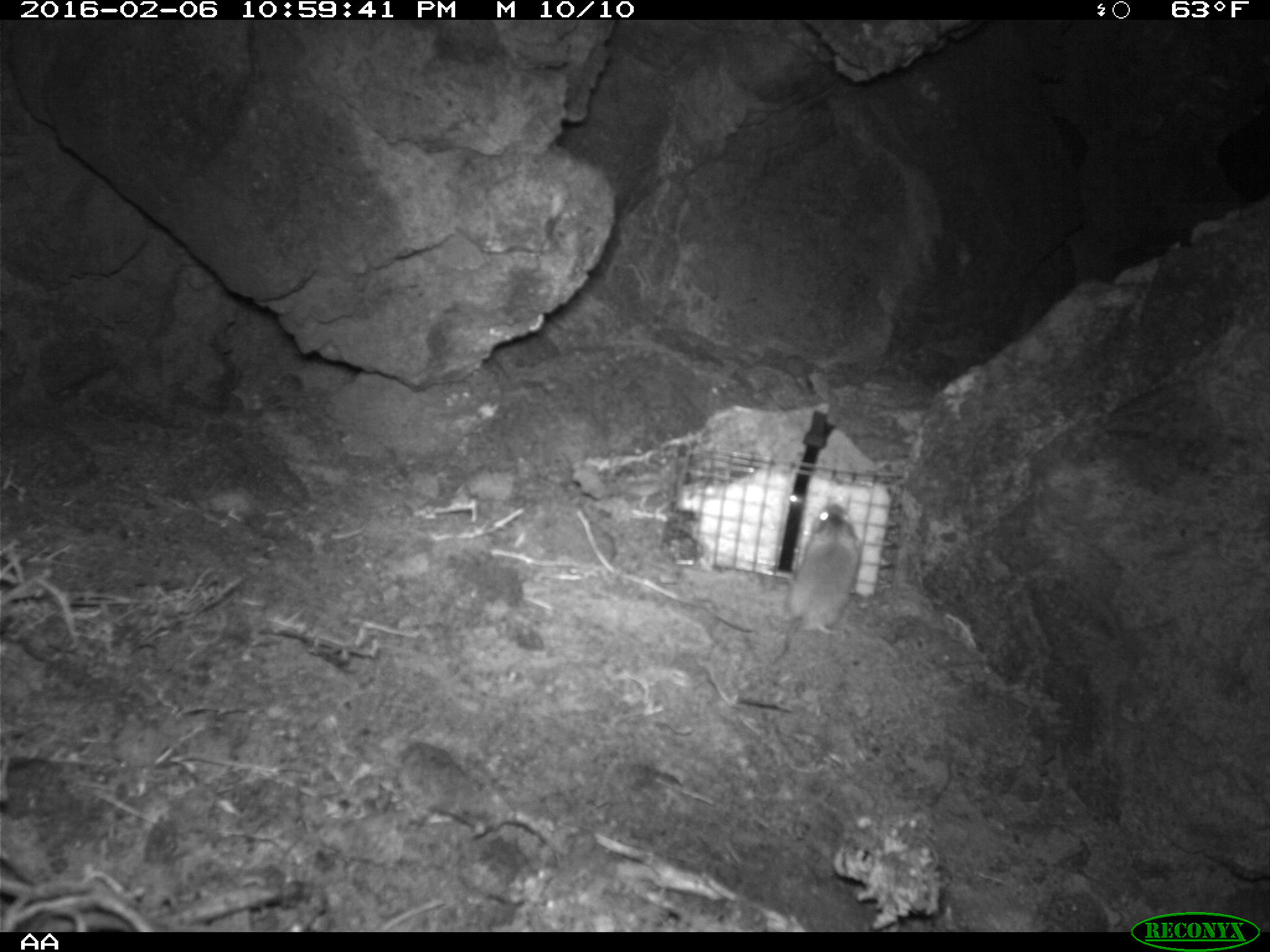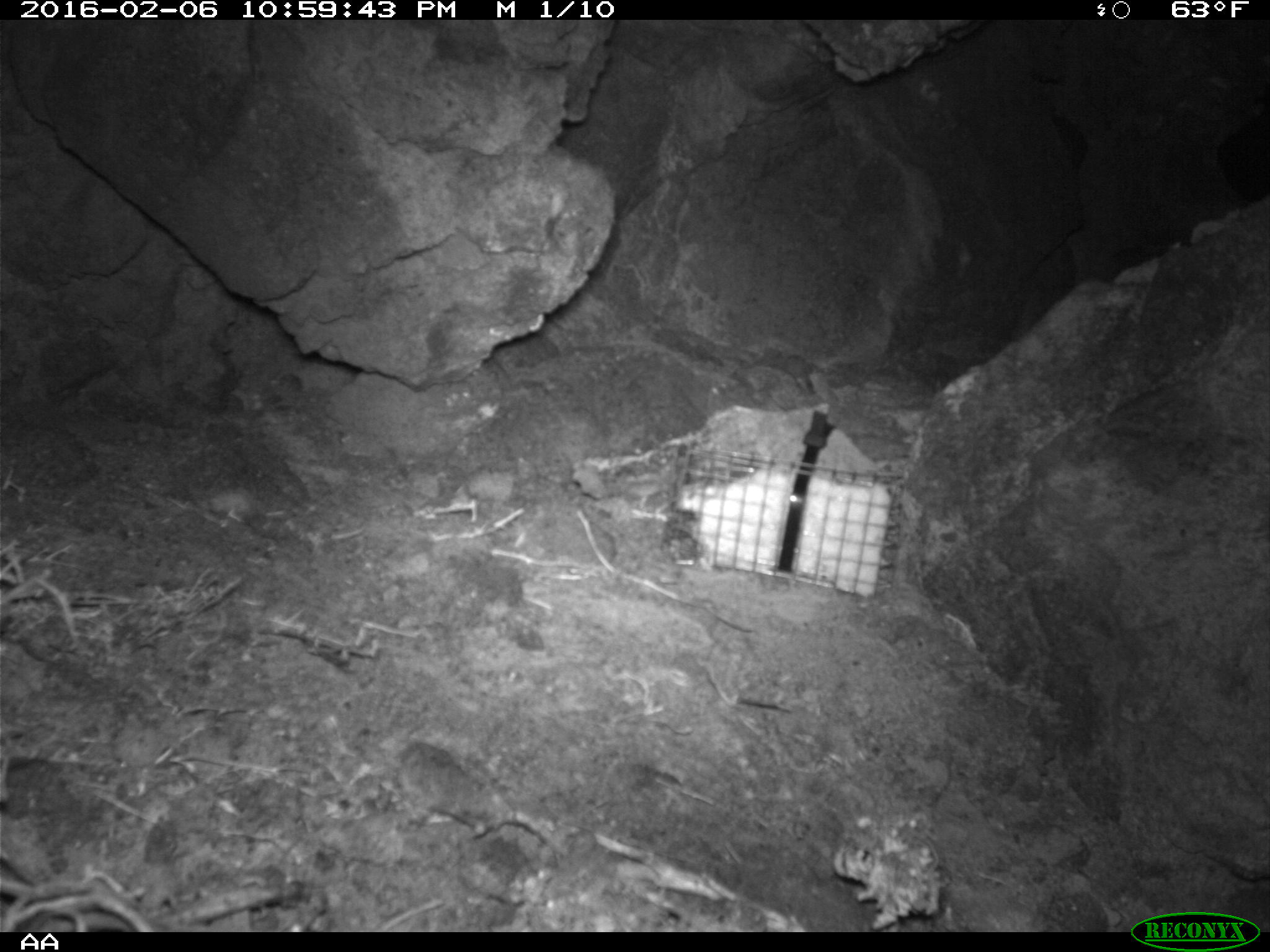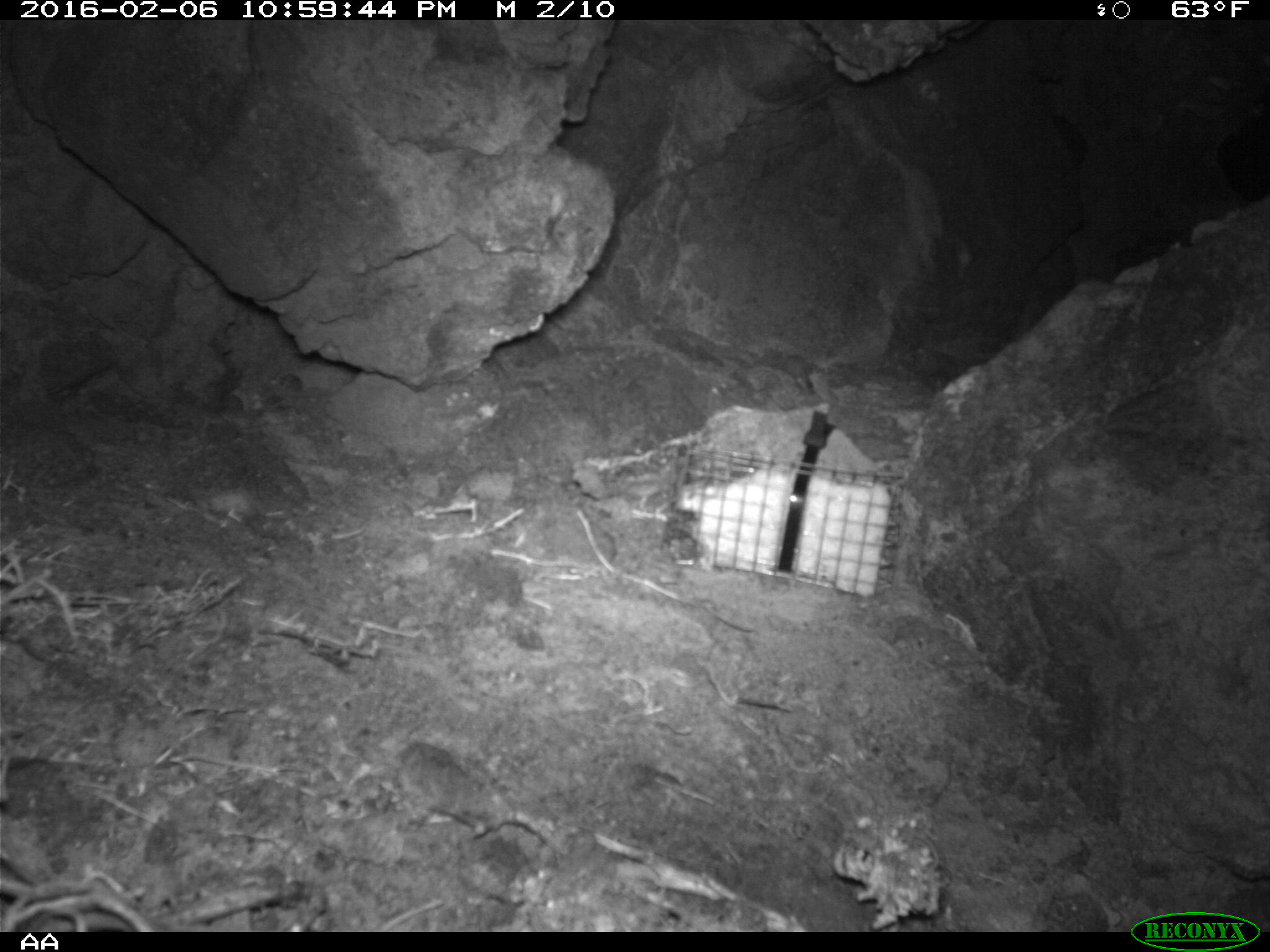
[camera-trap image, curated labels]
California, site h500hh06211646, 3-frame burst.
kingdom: Animalia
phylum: Chordata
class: Mammalia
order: Rodentia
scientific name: Rodentia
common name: rodent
Rodent (Rodentia).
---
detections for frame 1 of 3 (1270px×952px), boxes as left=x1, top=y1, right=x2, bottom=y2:
rodent: left=770, top=500, right=862, bottom=666